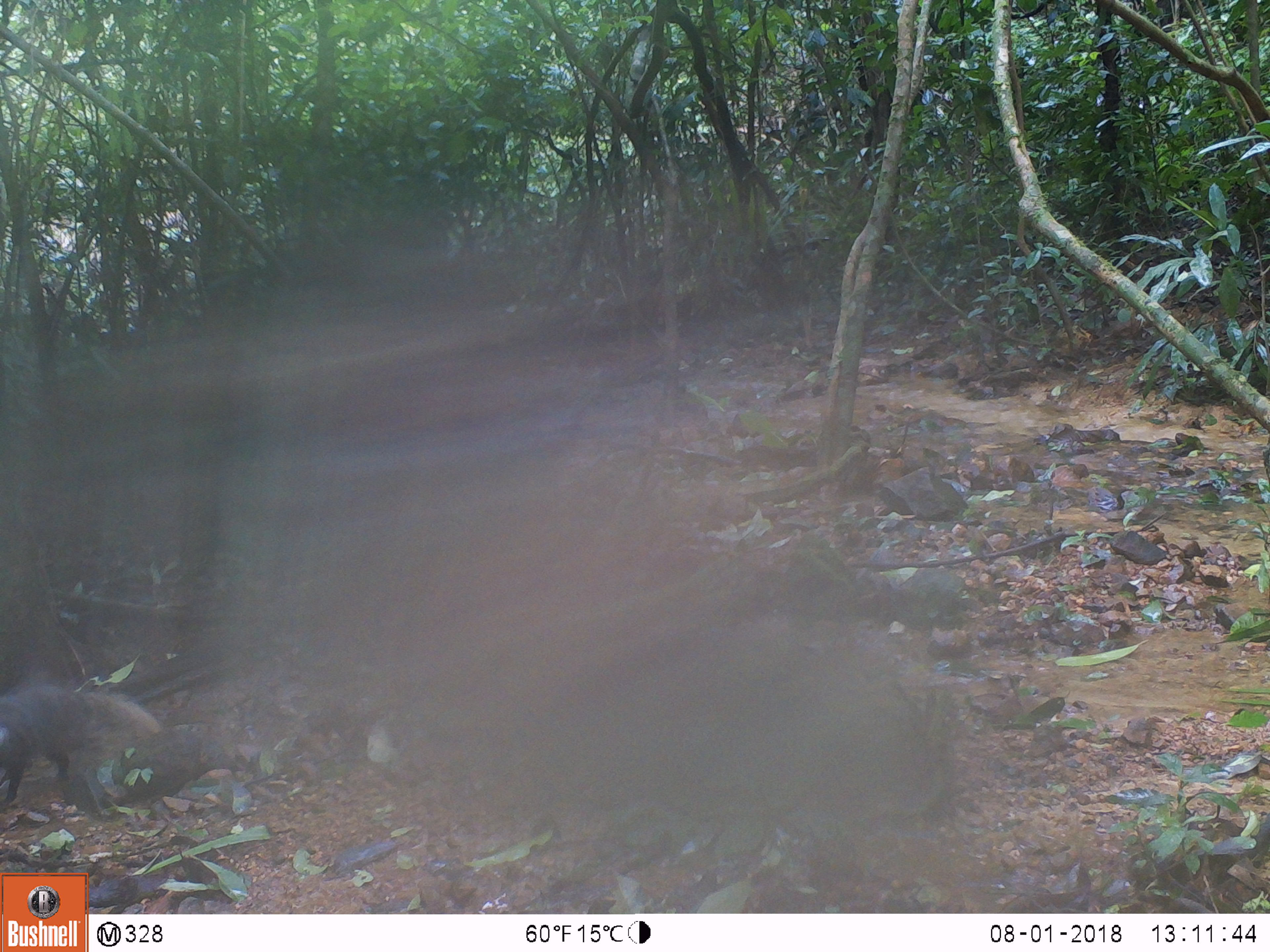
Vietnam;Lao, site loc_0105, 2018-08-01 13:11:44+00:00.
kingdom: Animalia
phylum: Chordata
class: Mammalia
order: Carnivora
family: Herpestidae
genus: Urva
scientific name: Urva urva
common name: crab-eating mongoose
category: crab eating mongoose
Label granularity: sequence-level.